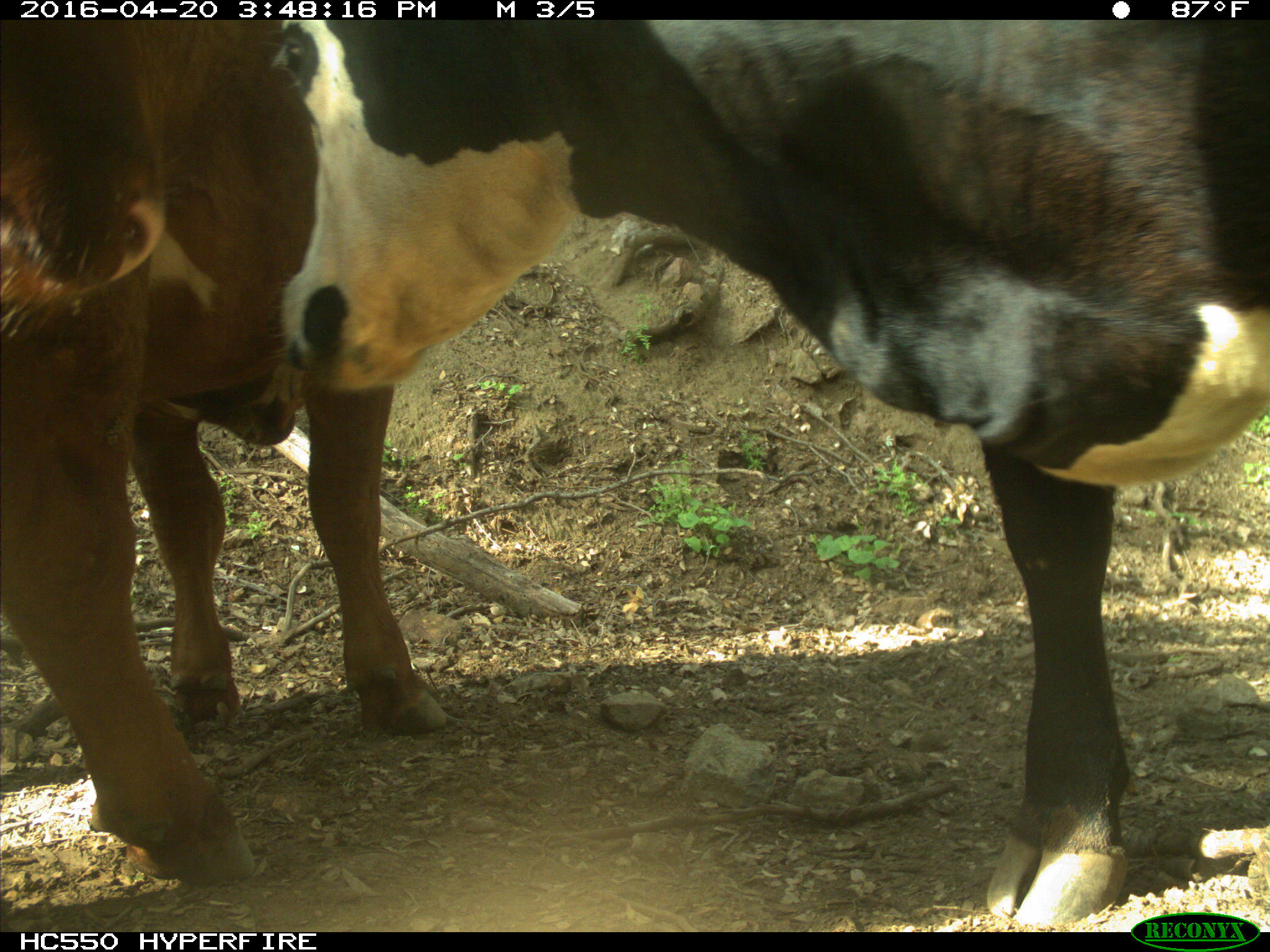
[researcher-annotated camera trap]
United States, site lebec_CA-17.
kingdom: Animalia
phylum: Chordata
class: Mammalia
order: Artiodactyla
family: Bovidae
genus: Bos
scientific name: Bos taurus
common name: domestic cow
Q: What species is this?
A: Bos taurus (domestic cow).